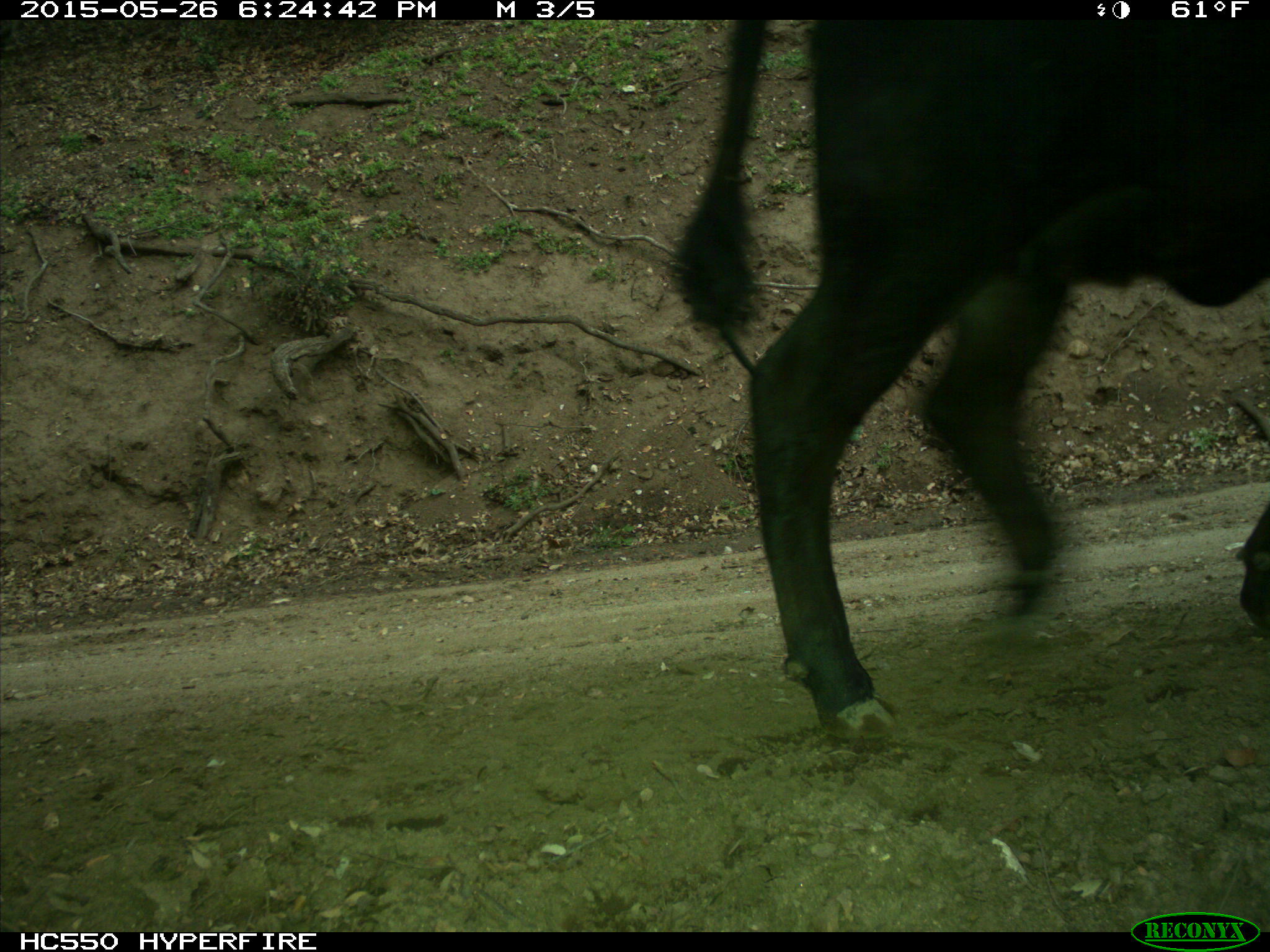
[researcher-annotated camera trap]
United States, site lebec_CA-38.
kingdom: Animalia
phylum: Chordata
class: Mammalia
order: Artiodactyla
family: Bovidae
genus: Bos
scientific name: Bos taurus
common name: domestic cow